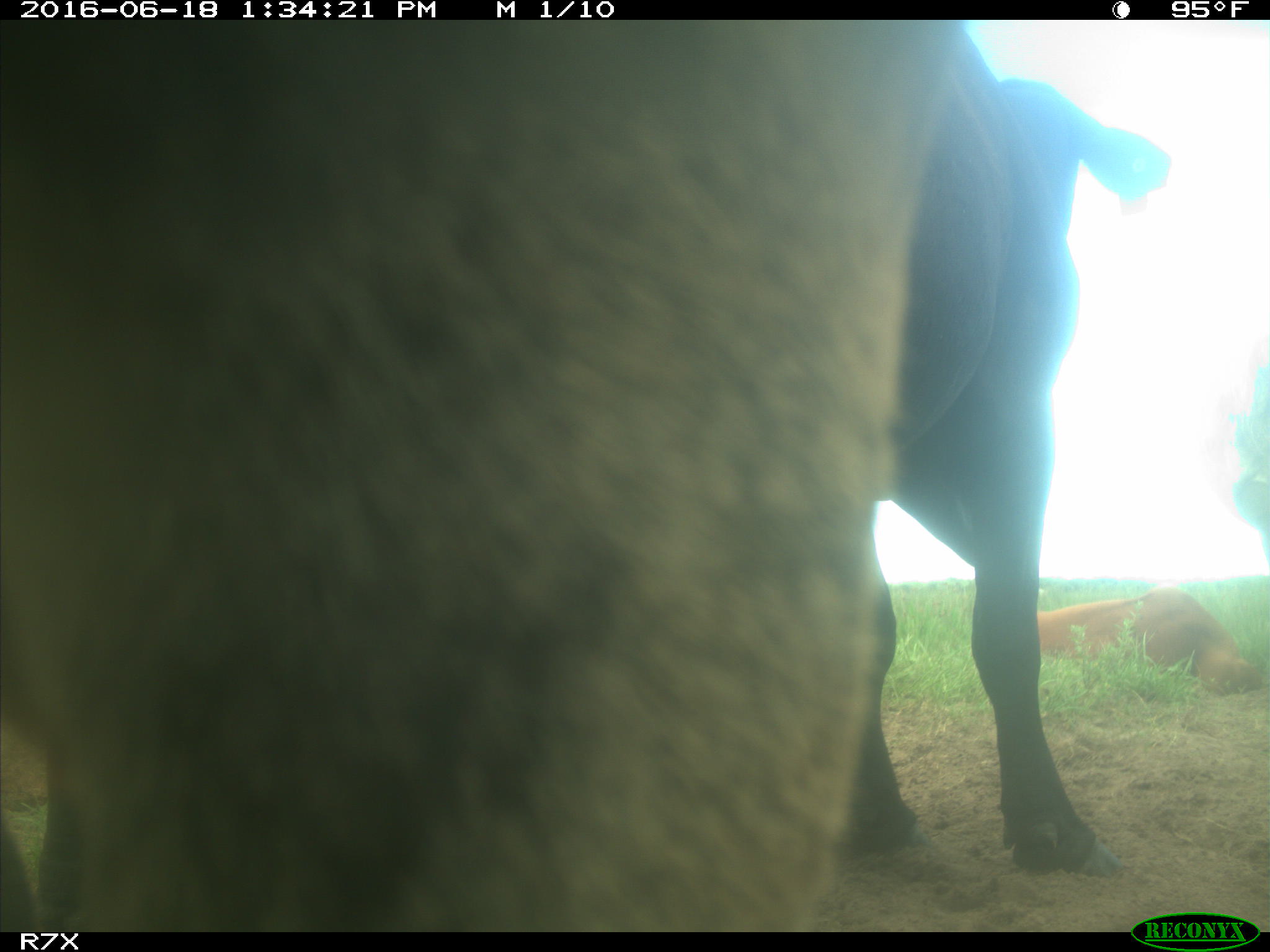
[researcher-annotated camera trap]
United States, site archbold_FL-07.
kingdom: Animalia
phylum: Chordata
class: Mammalia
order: Artiodactyla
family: Bovidae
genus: Bos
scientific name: Bos taurus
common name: domestic cow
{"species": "Bos taurus (domestic cow)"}